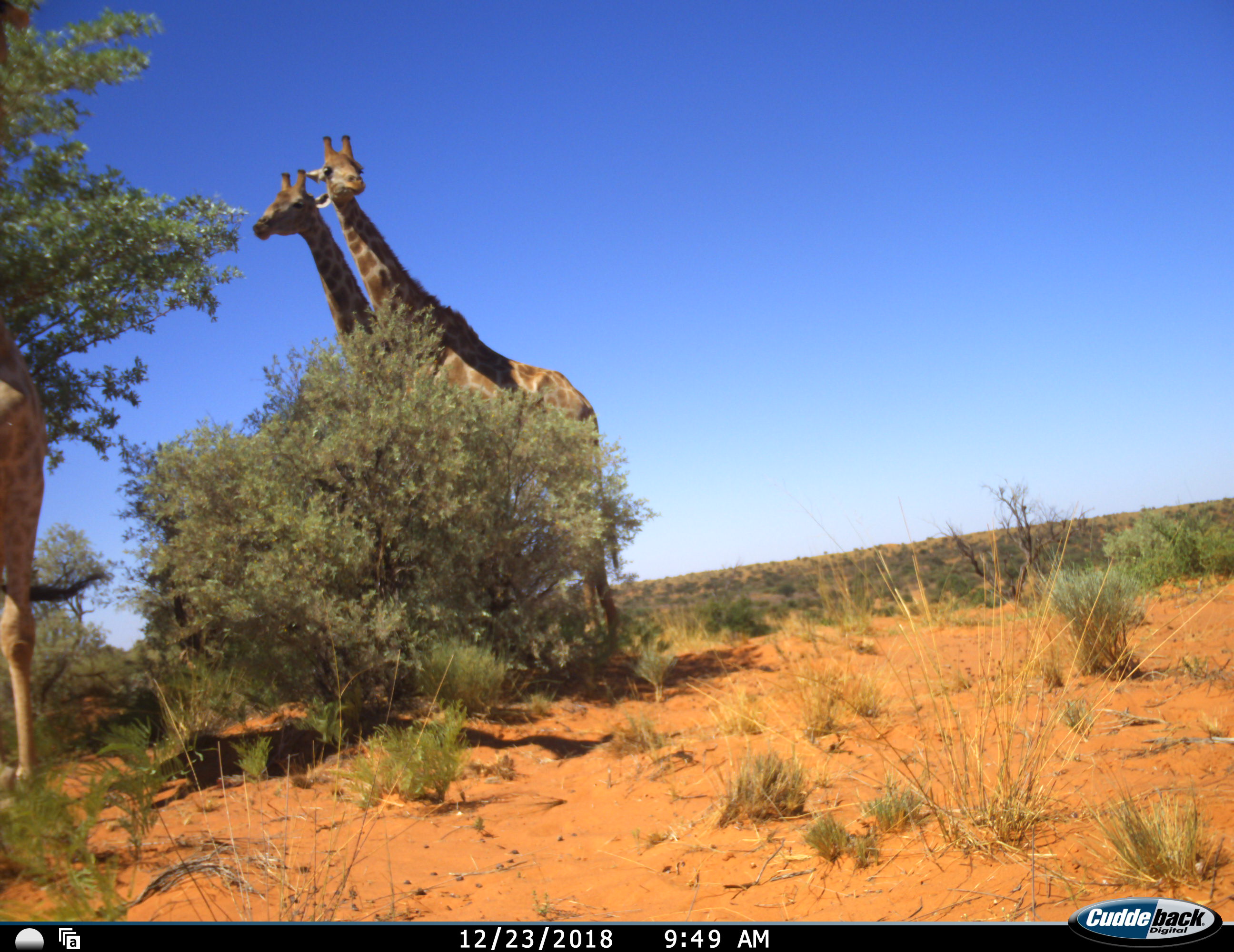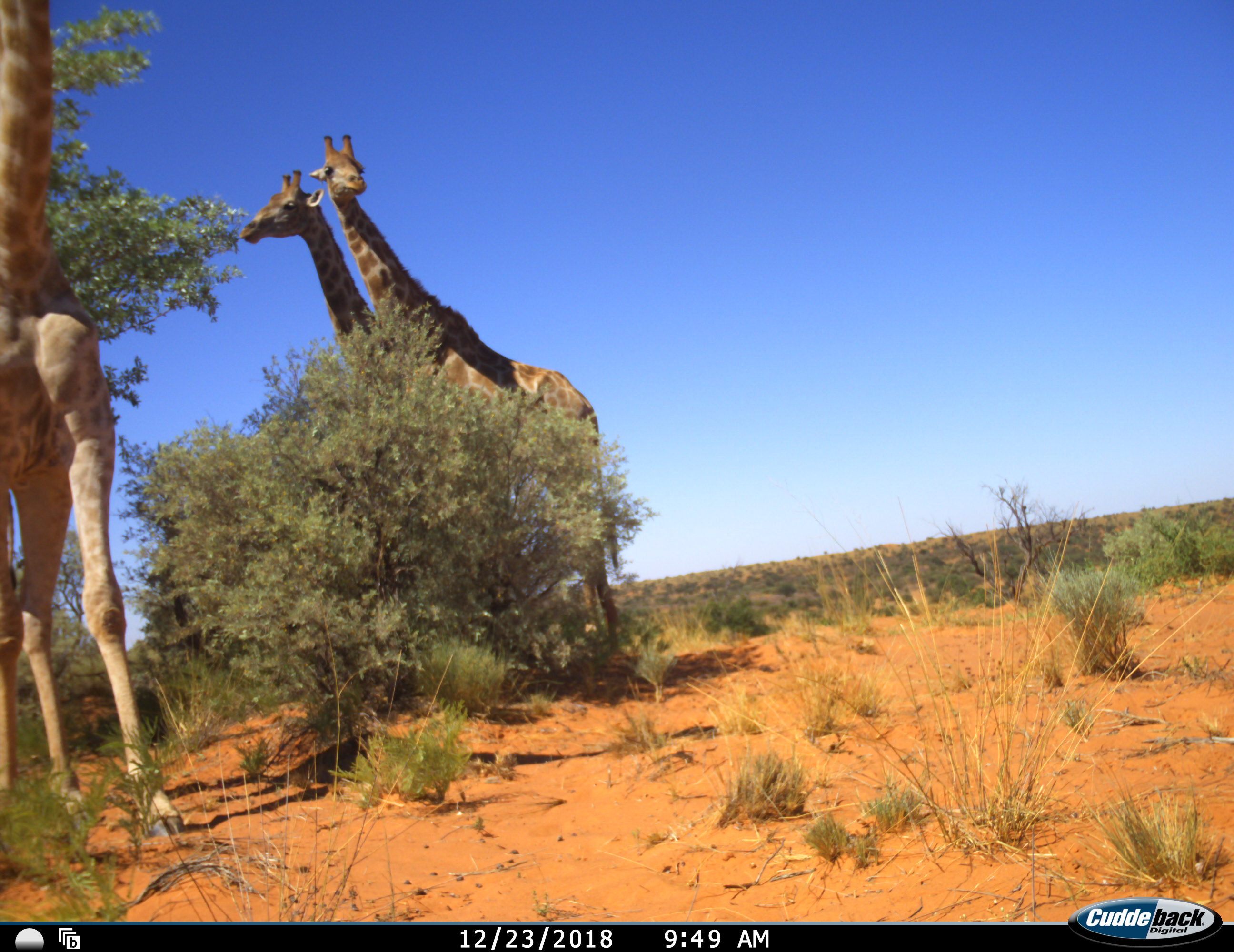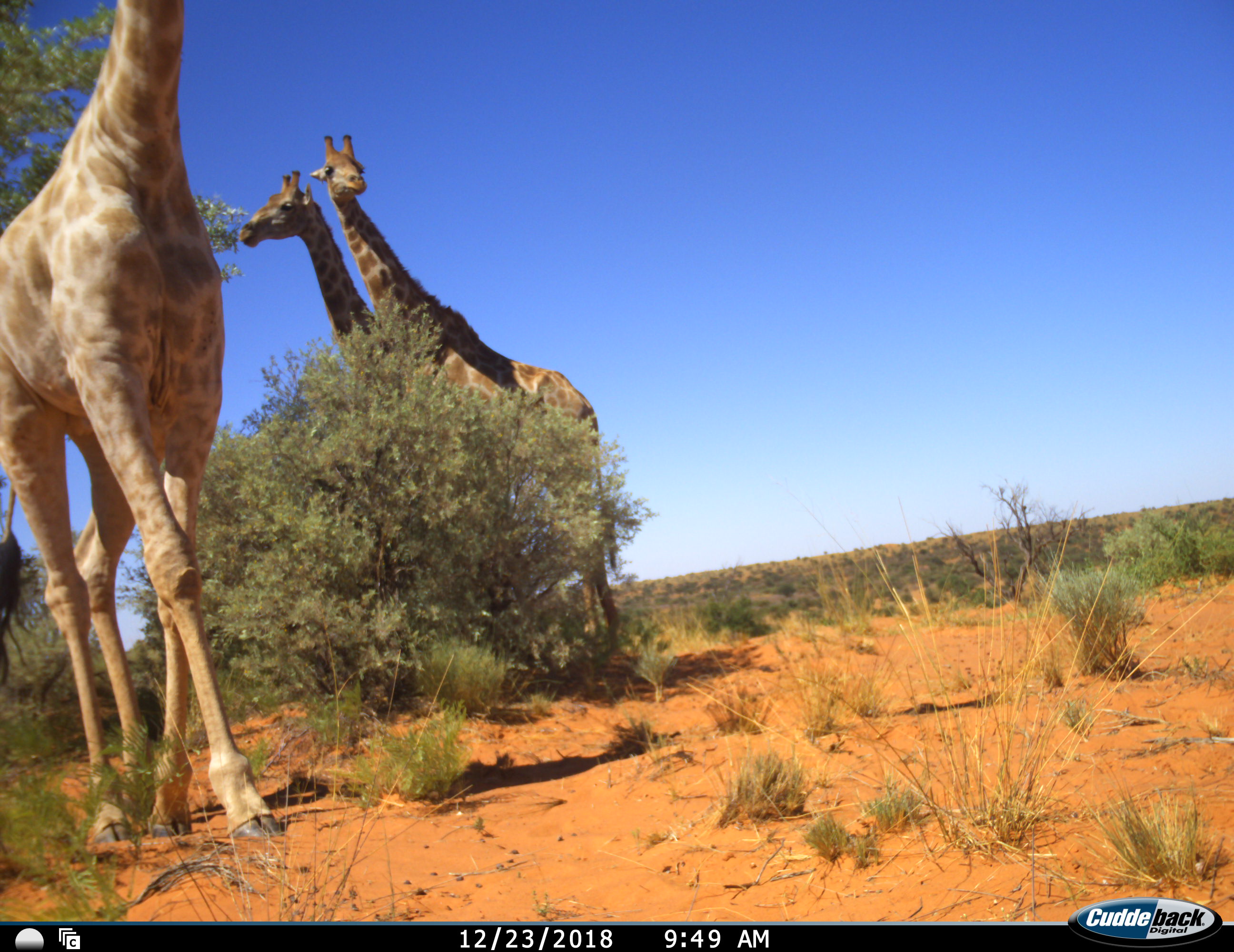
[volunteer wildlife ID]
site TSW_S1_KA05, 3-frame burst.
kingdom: Animalia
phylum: Chordata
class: Mammalia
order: Artiodactyla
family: Giraffidae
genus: Giraffa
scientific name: Giraffa camelopardalis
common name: giraffe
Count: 3.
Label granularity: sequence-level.